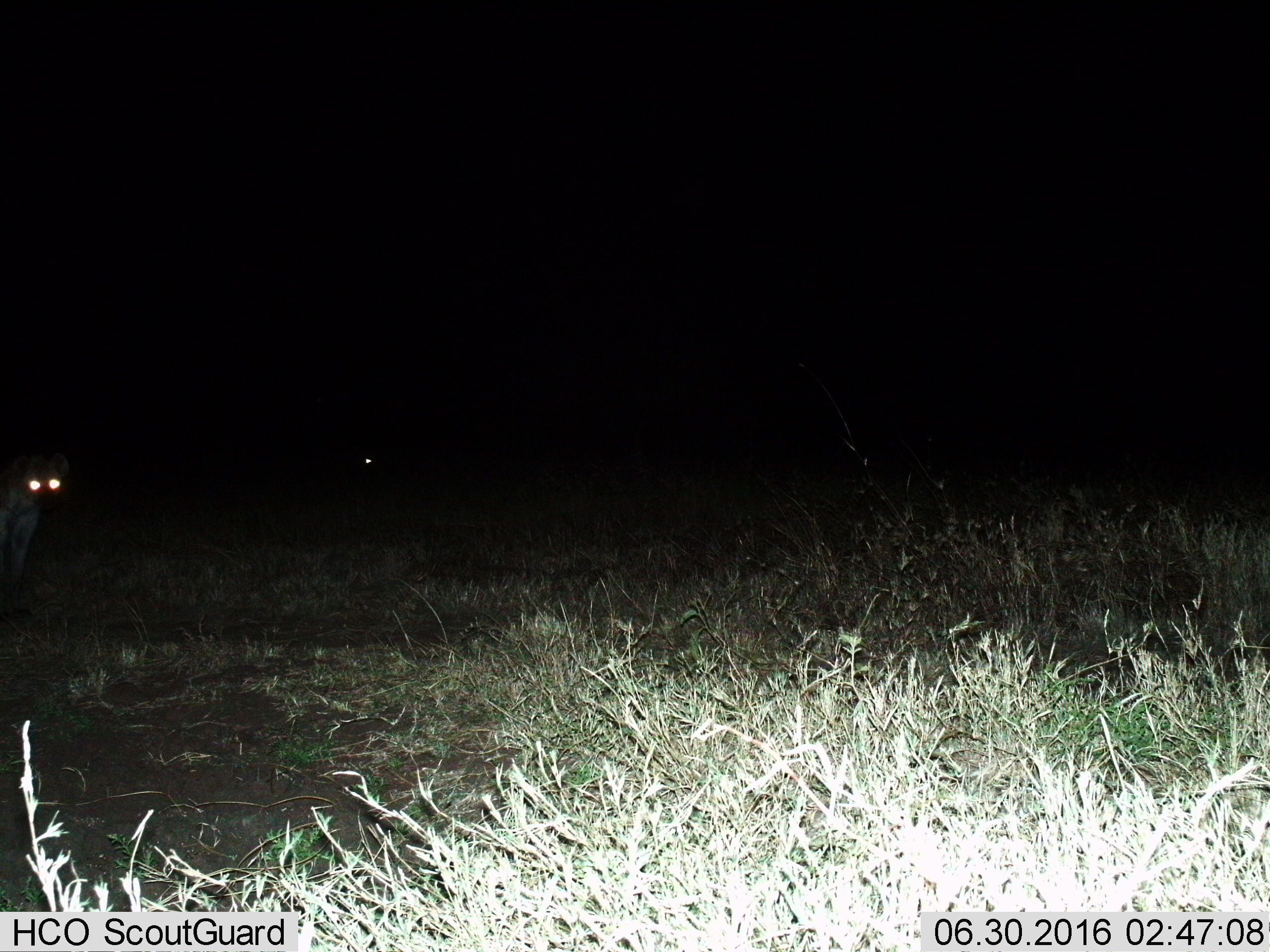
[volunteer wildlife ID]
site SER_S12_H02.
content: unidentified animal